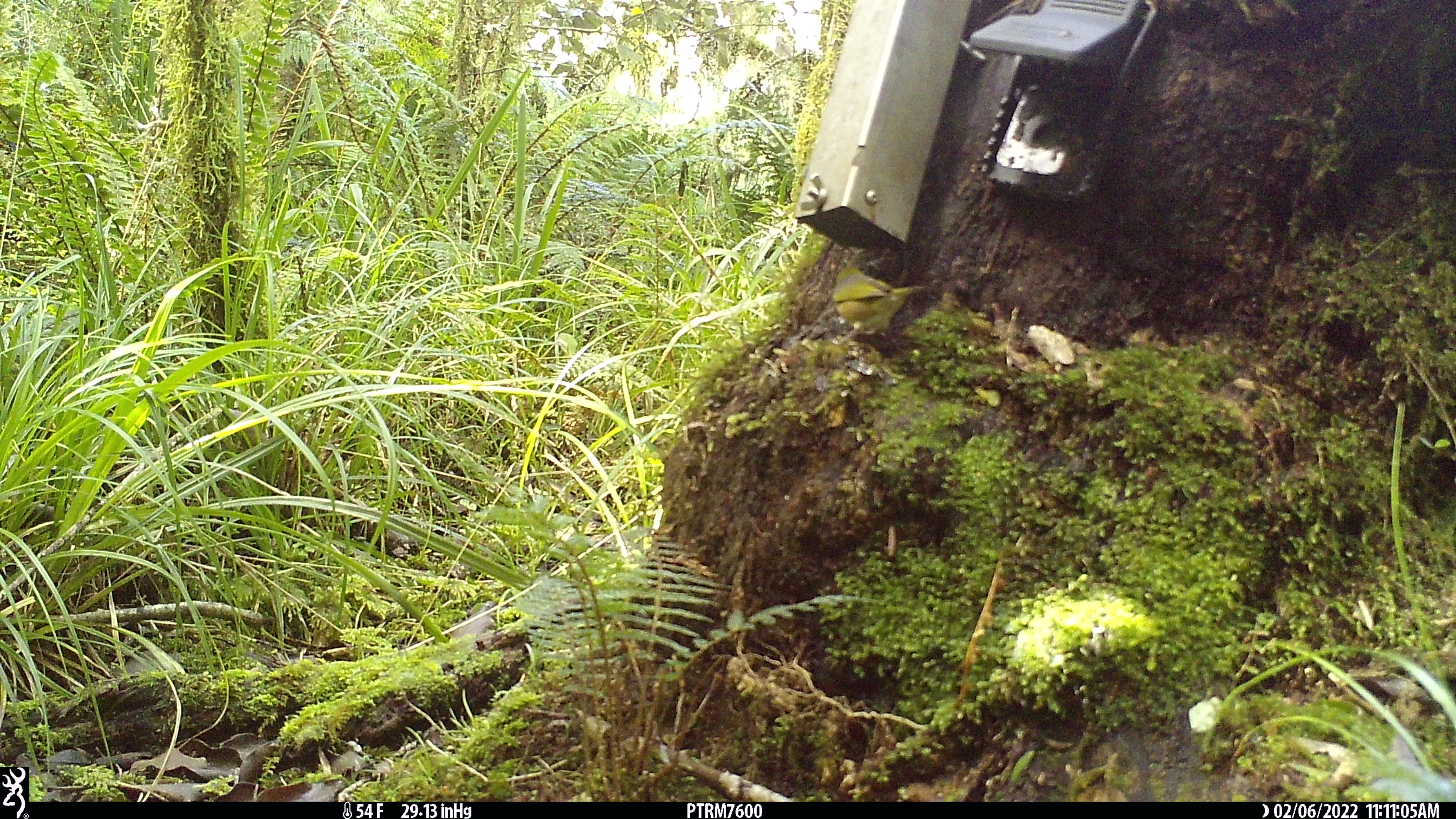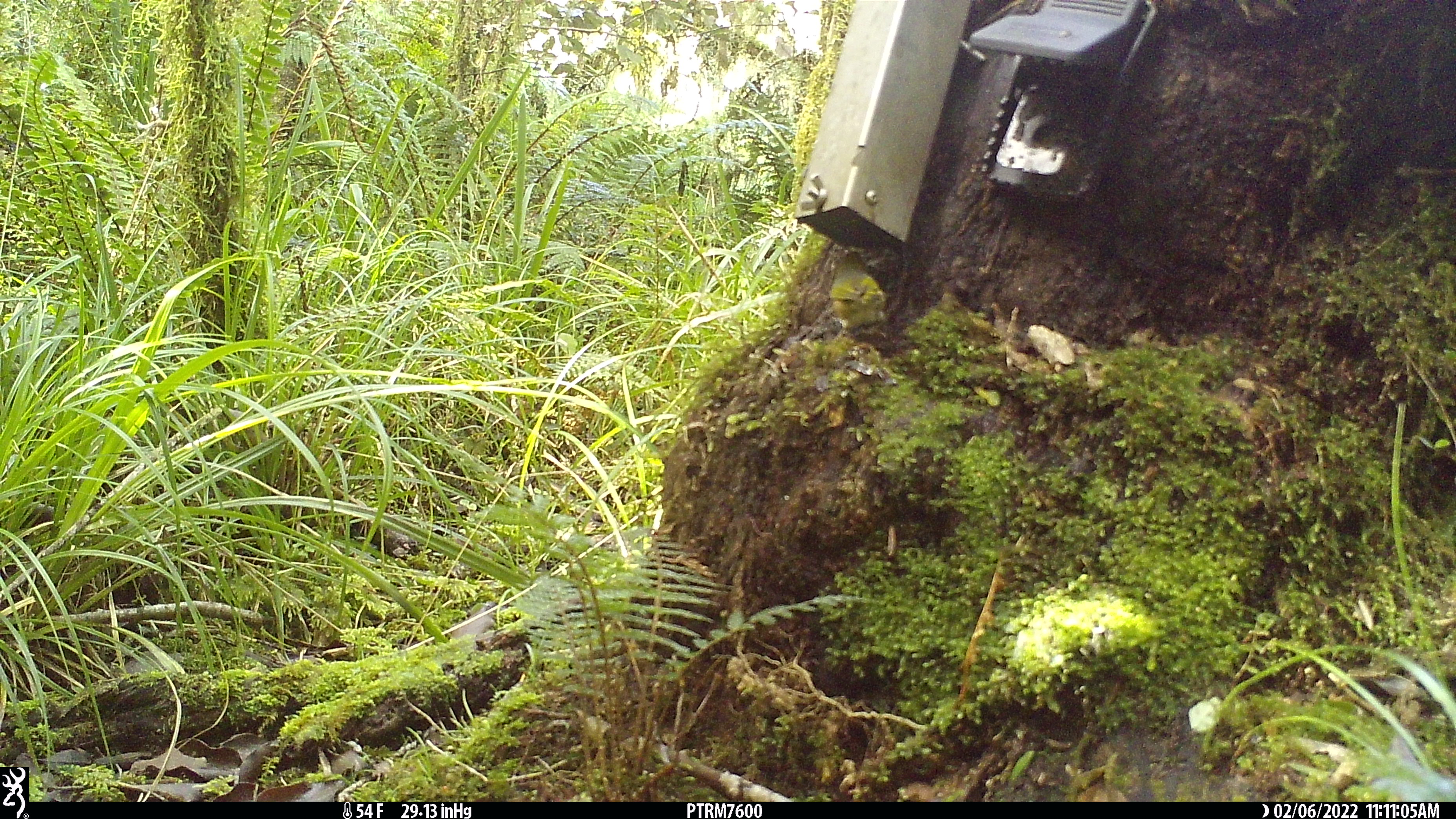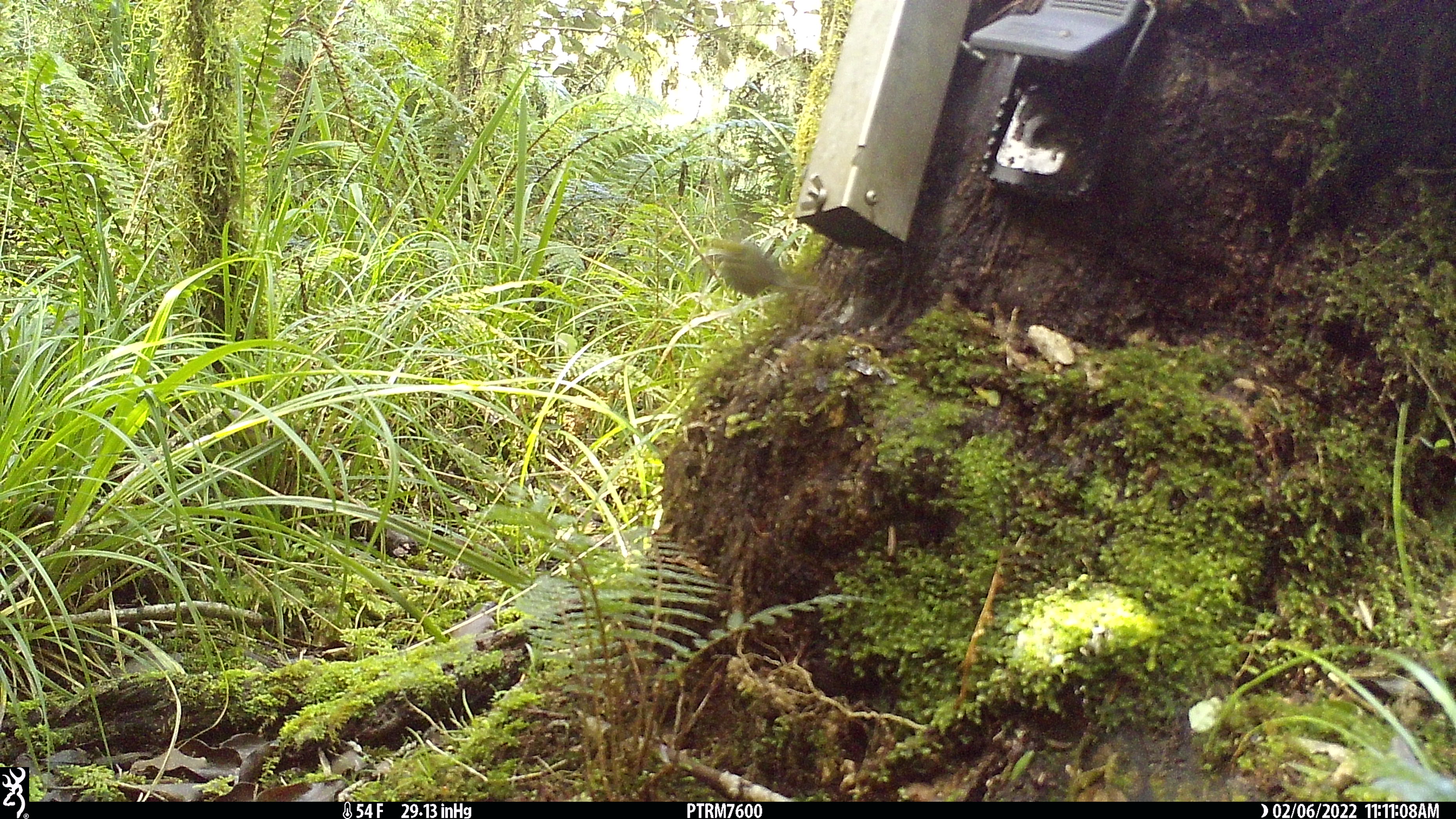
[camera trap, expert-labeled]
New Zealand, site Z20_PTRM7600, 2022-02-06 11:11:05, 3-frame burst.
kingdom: Animalia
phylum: Chordata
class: Aves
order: Passeriformes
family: Zosteropidae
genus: Zosterops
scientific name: Zosterops lateralis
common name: silvereye